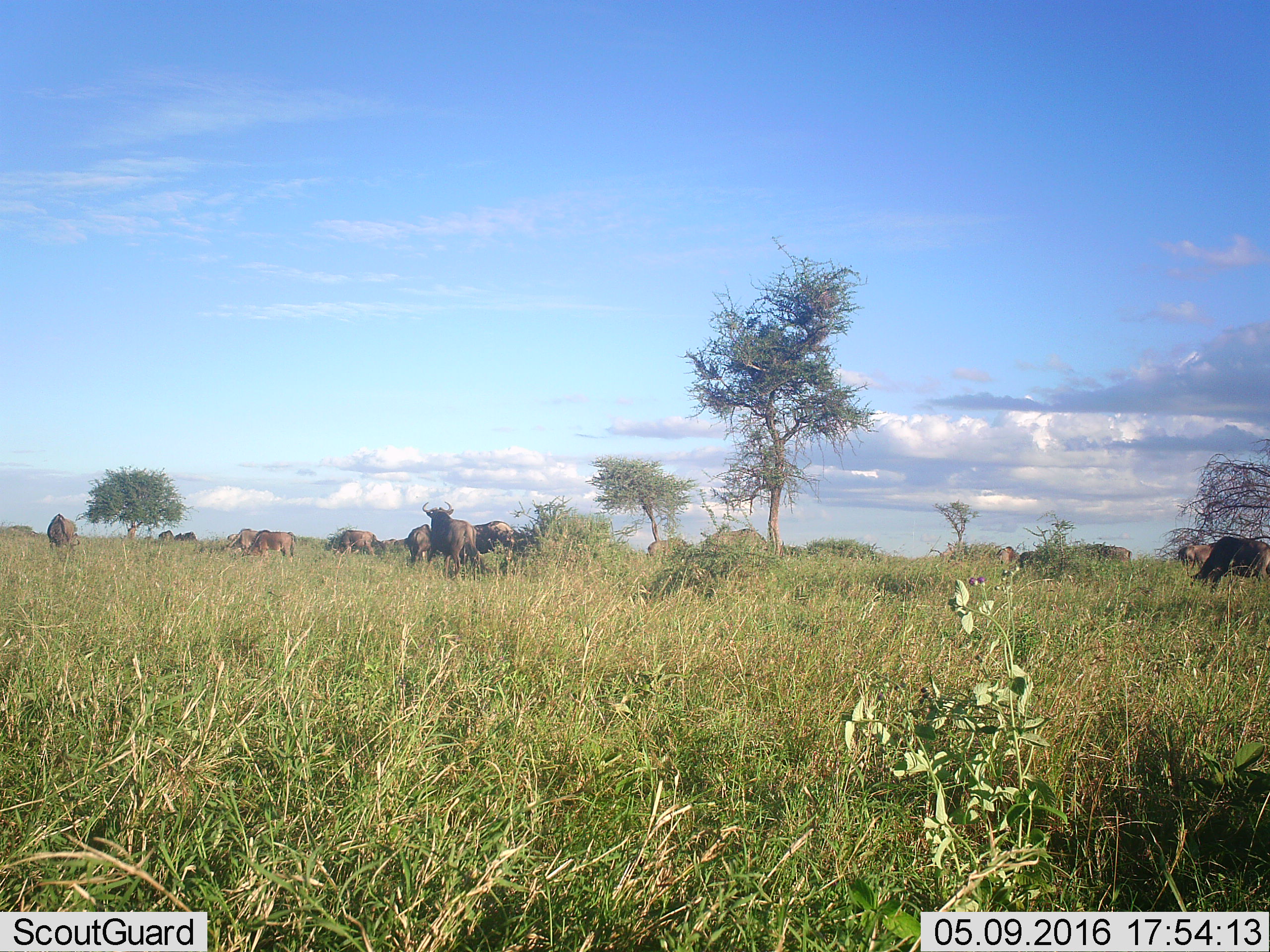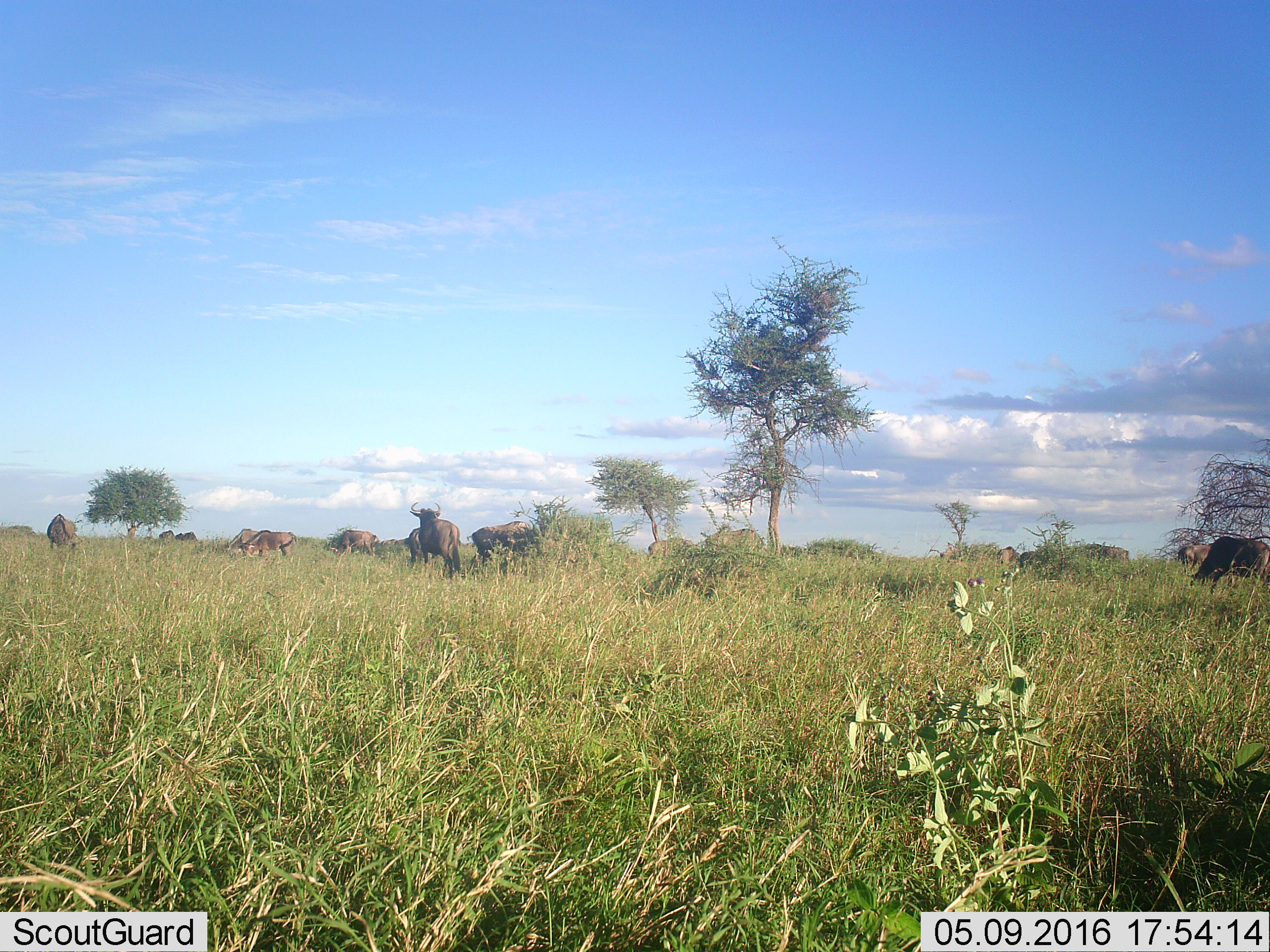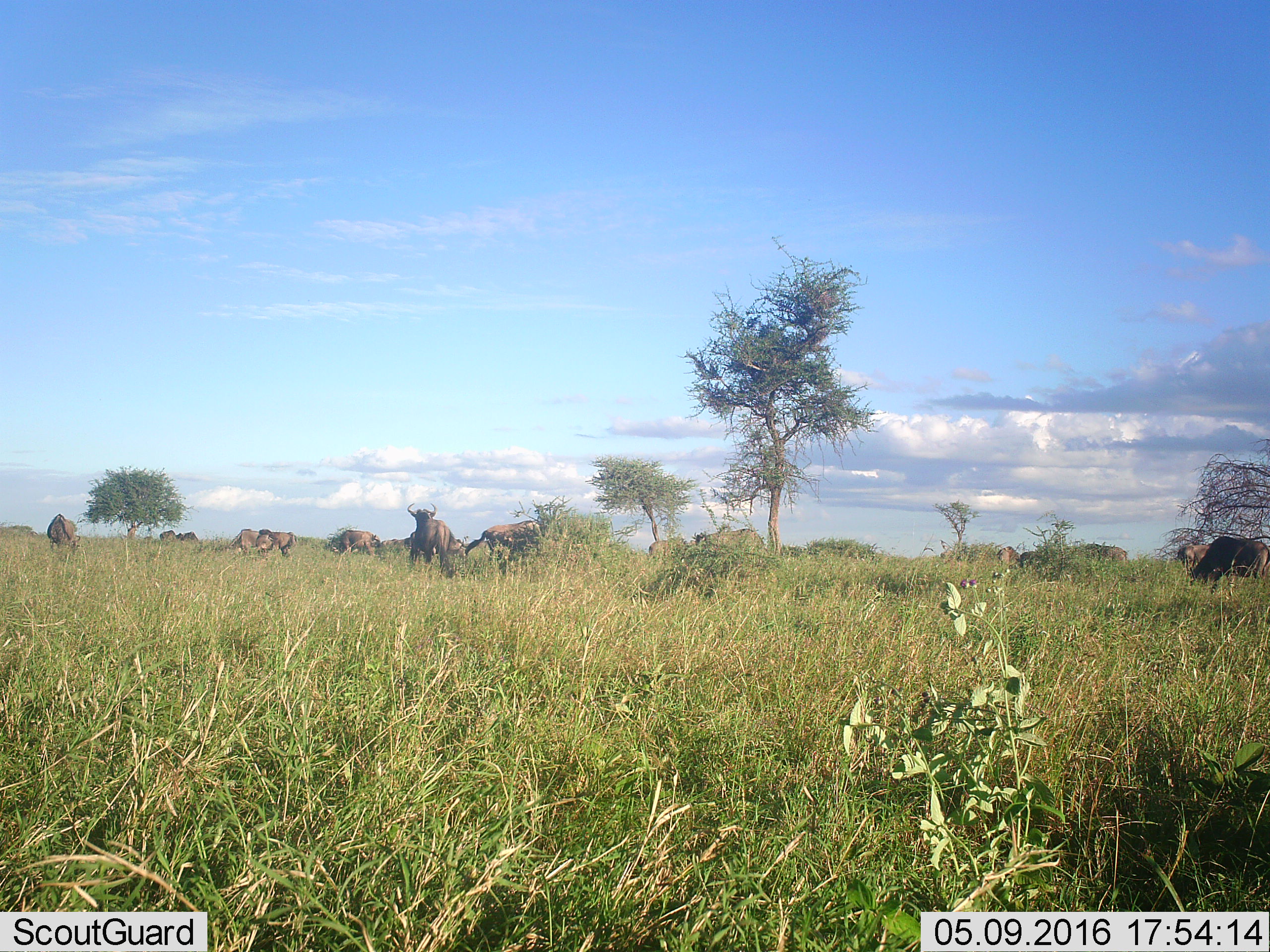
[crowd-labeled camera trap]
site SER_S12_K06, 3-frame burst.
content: unidentified animal